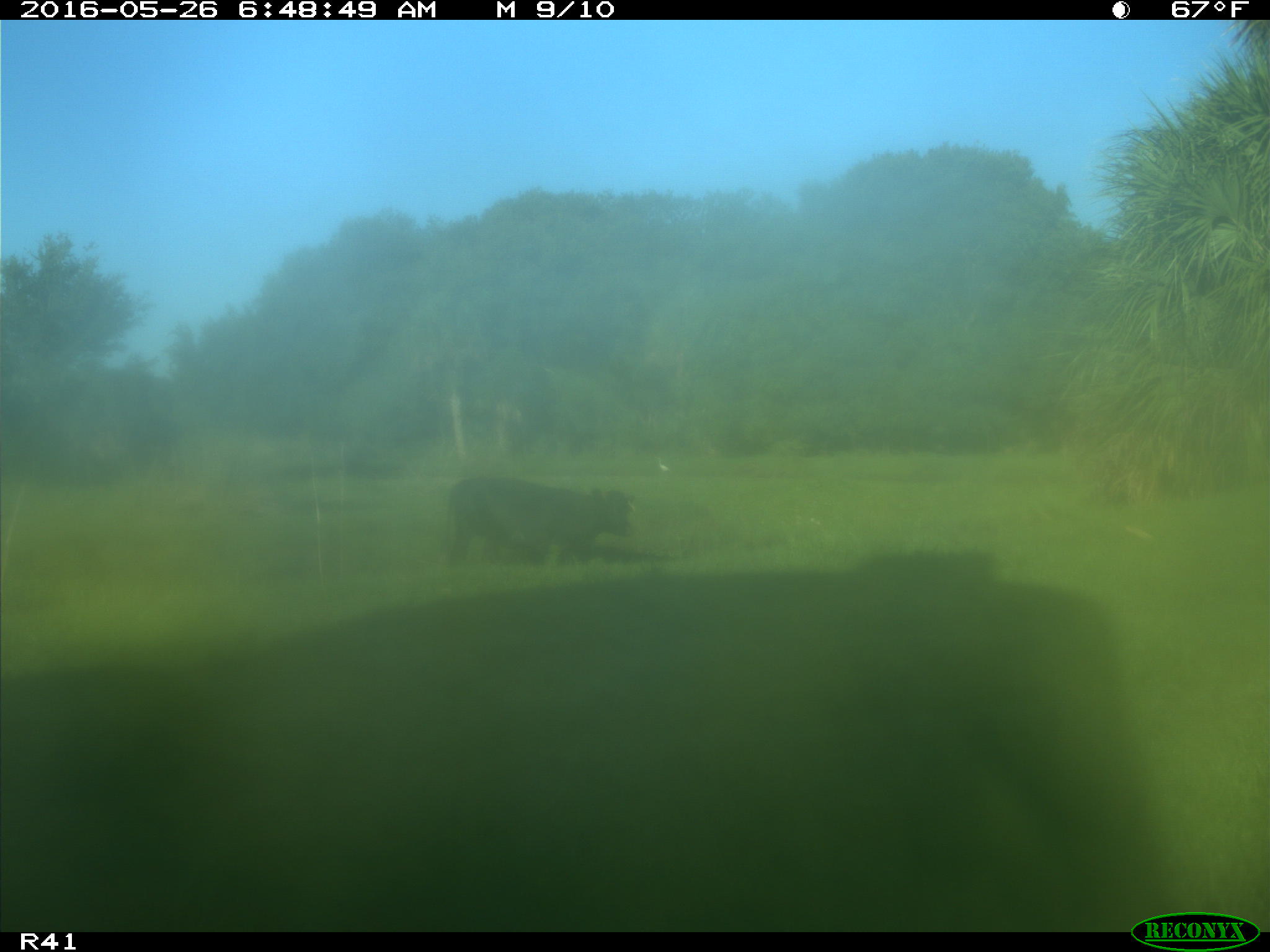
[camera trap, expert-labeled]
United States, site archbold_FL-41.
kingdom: Animalia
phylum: Chordata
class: Mammalia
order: Artiodactyla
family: Bovidae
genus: Bos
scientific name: Bos taurus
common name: domestic cow